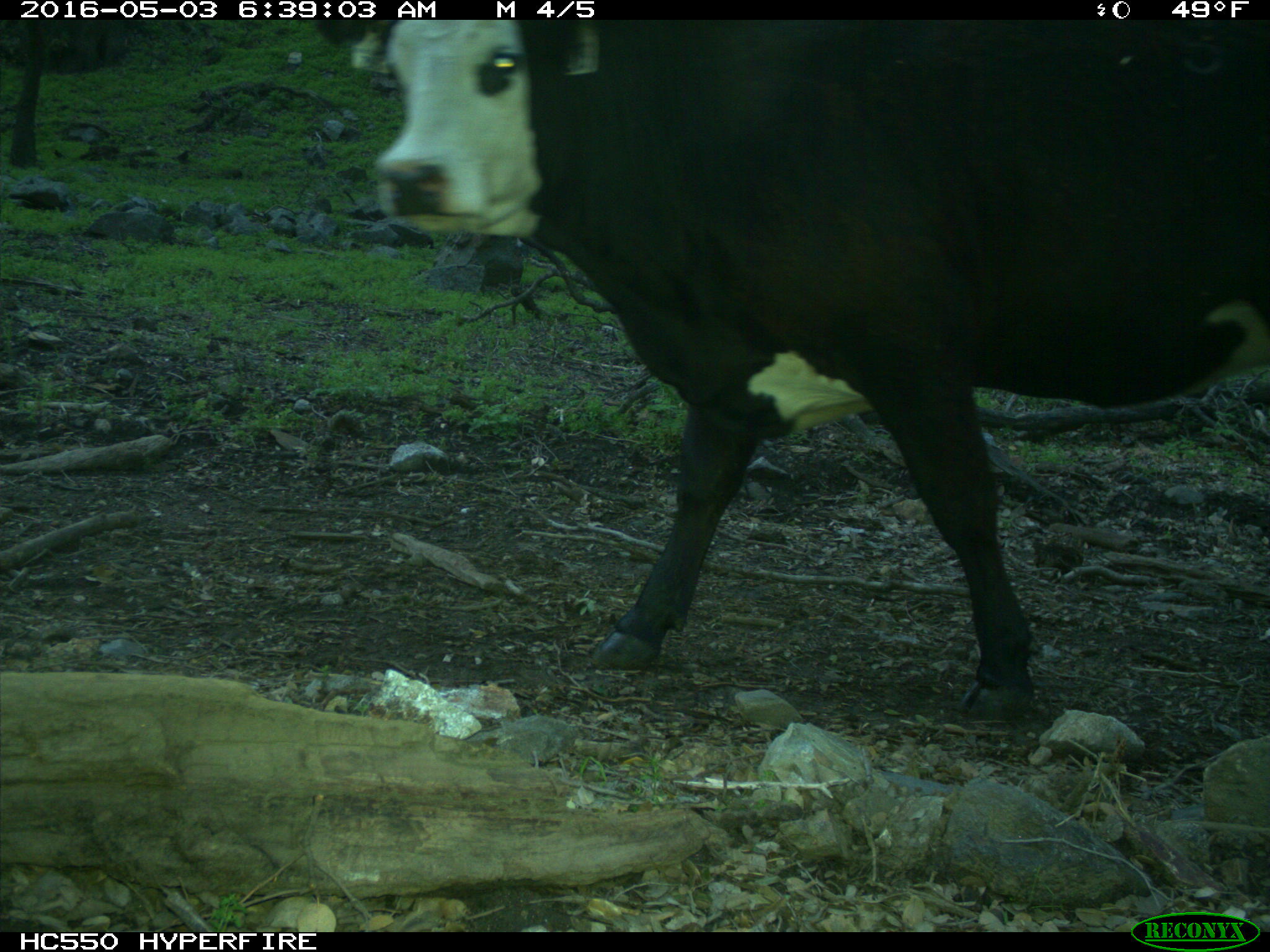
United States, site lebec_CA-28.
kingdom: Animalia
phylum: Chordata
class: Mammalia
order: Artiodactyla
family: Bovidae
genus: Bos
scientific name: Bos taurus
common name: domestic cow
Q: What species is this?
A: Bos taurus (domestic cow).